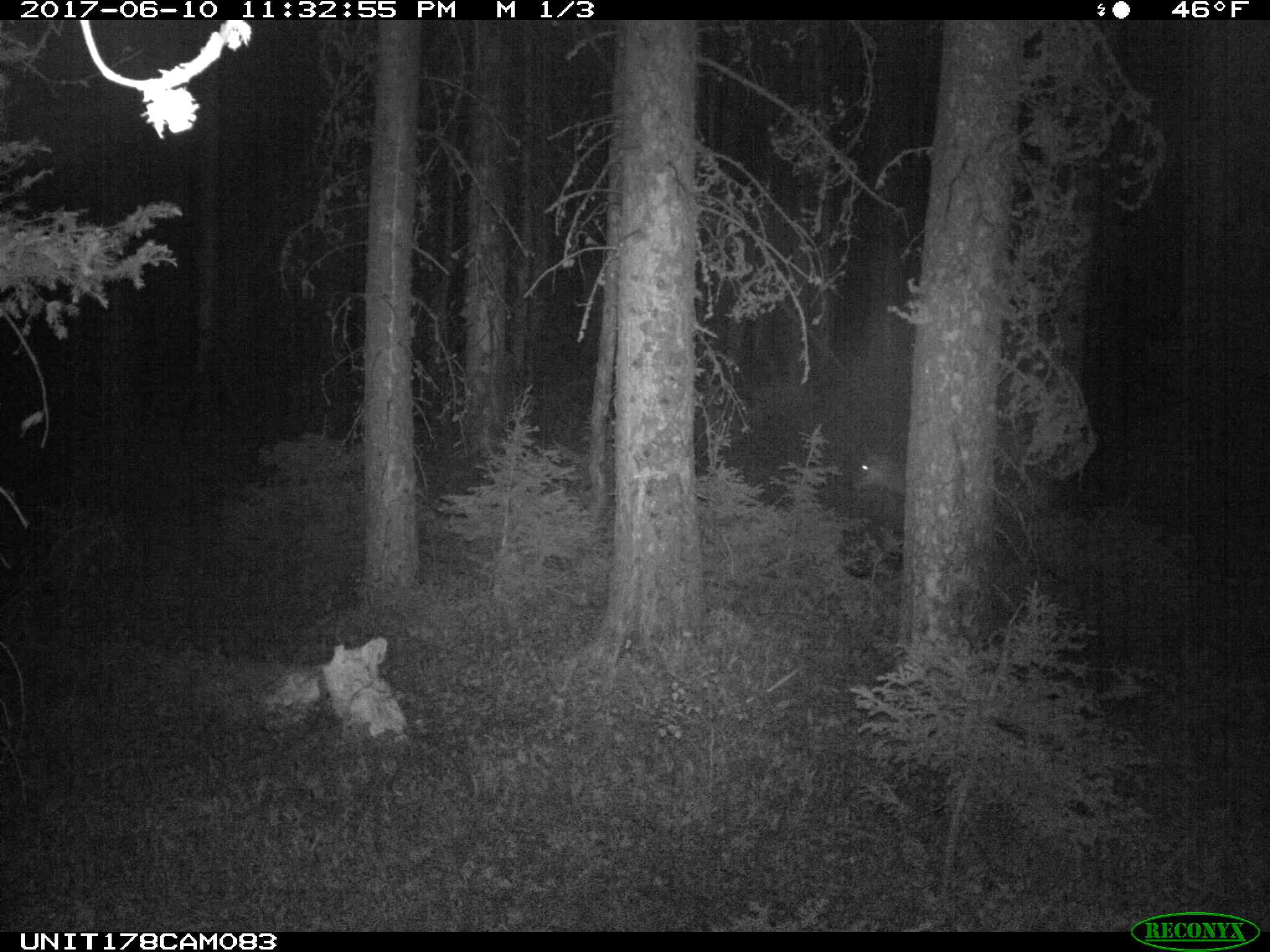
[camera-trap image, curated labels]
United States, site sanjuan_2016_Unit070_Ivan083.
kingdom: Animalia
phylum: Chordata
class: Mammalia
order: Artiodactyla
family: Cervidae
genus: Odocoileus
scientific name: Odocoileus hemionus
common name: mule deer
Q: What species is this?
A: Odocoileus hemionus (mule deer).